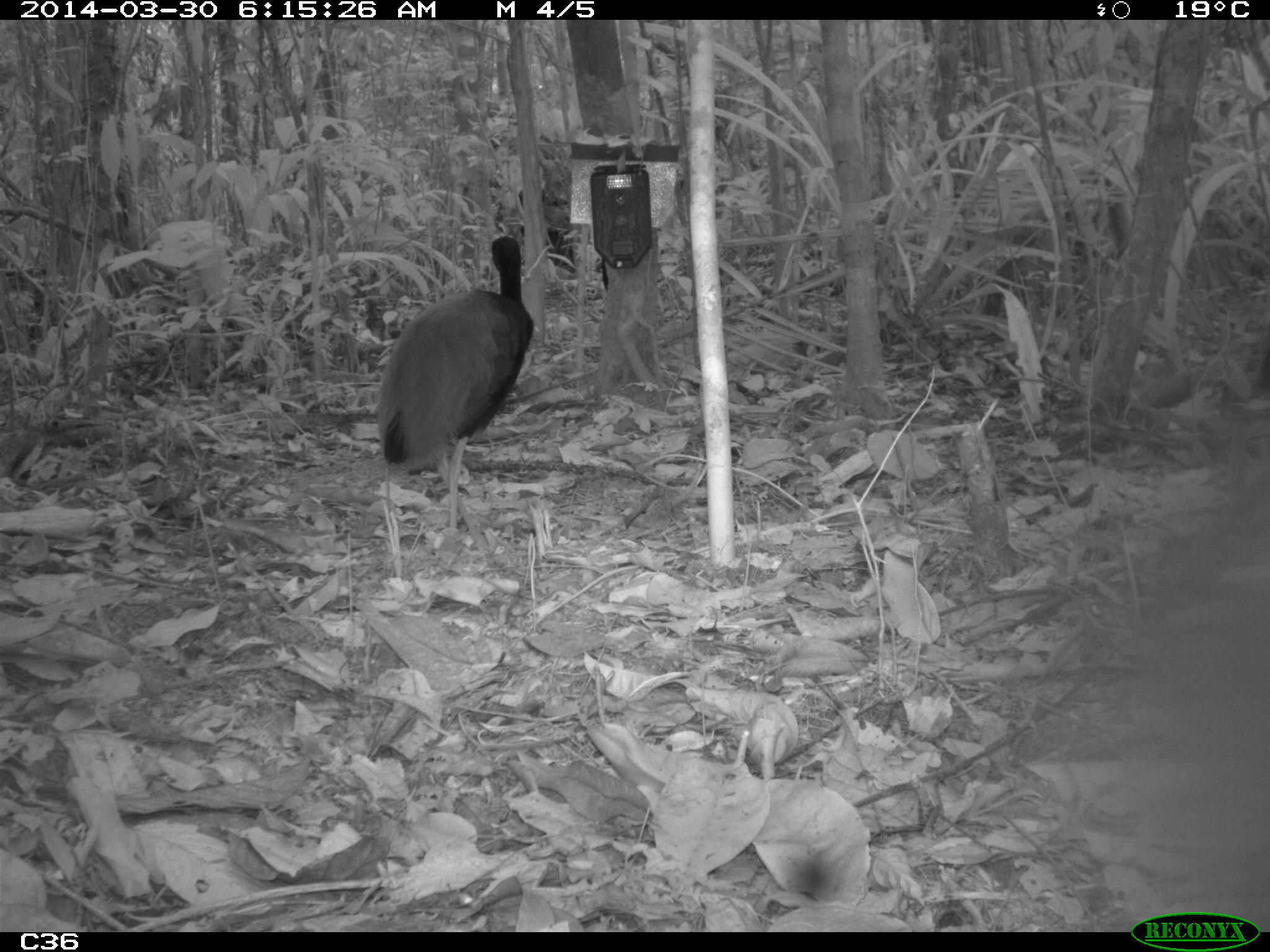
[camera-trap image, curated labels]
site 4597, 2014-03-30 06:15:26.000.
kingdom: Animalia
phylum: Chordata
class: Aves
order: Gruiformes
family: Psophiidae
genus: Psophia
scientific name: Psophia crepitans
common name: gray-winged trumpeter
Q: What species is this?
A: Psophia crepitans (gray-winged trumpeter).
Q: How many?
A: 3.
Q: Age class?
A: Adult.